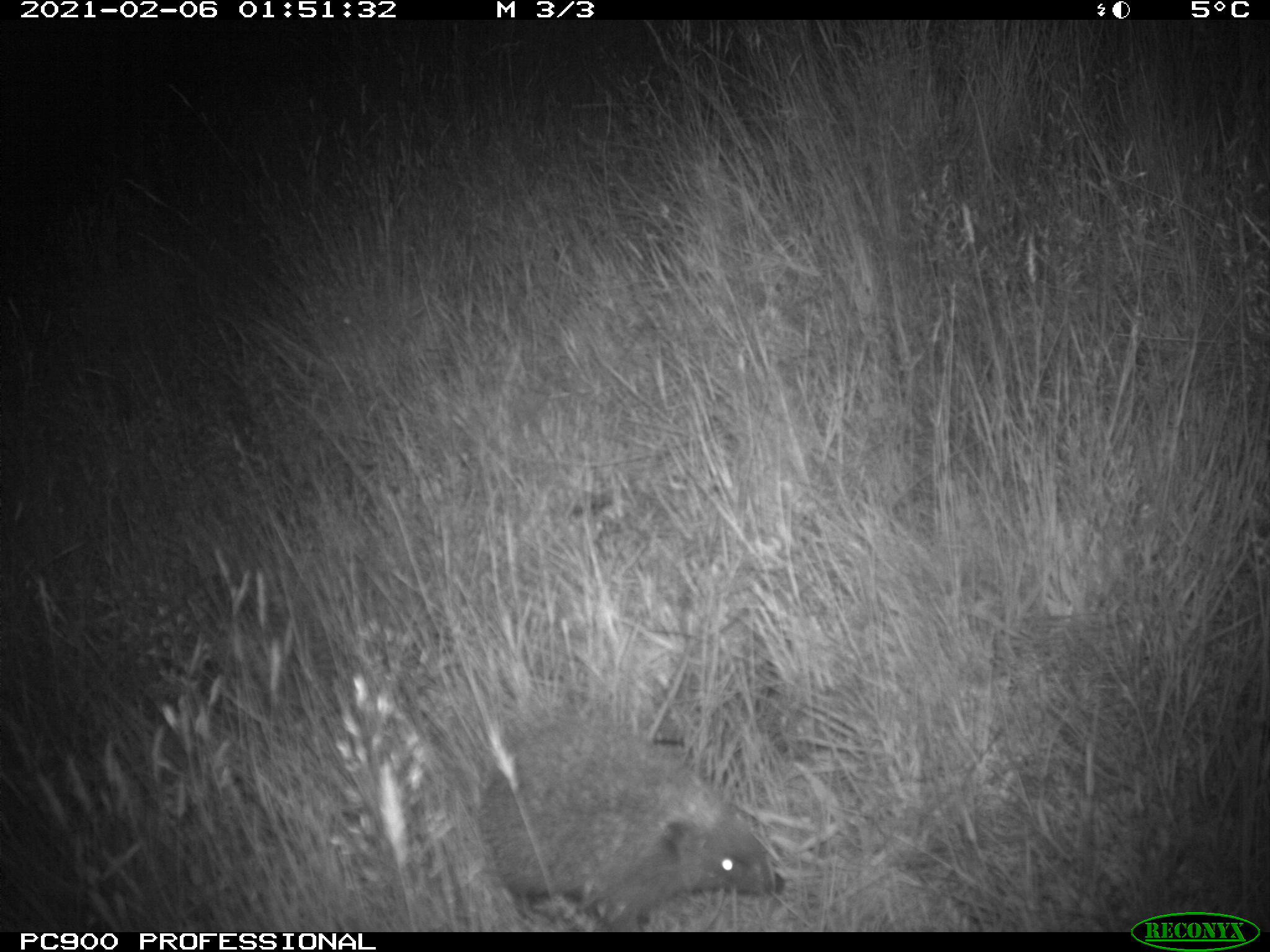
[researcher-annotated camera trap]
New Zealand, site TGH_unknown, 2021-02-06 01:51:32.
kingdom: Animalia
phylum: Chordata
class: Mammalia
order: Eulipotyphla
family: Erinaceidae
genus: Erinaceus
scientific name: Erinaceus europaeus europaeus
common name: european hedgehog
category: hedgehog